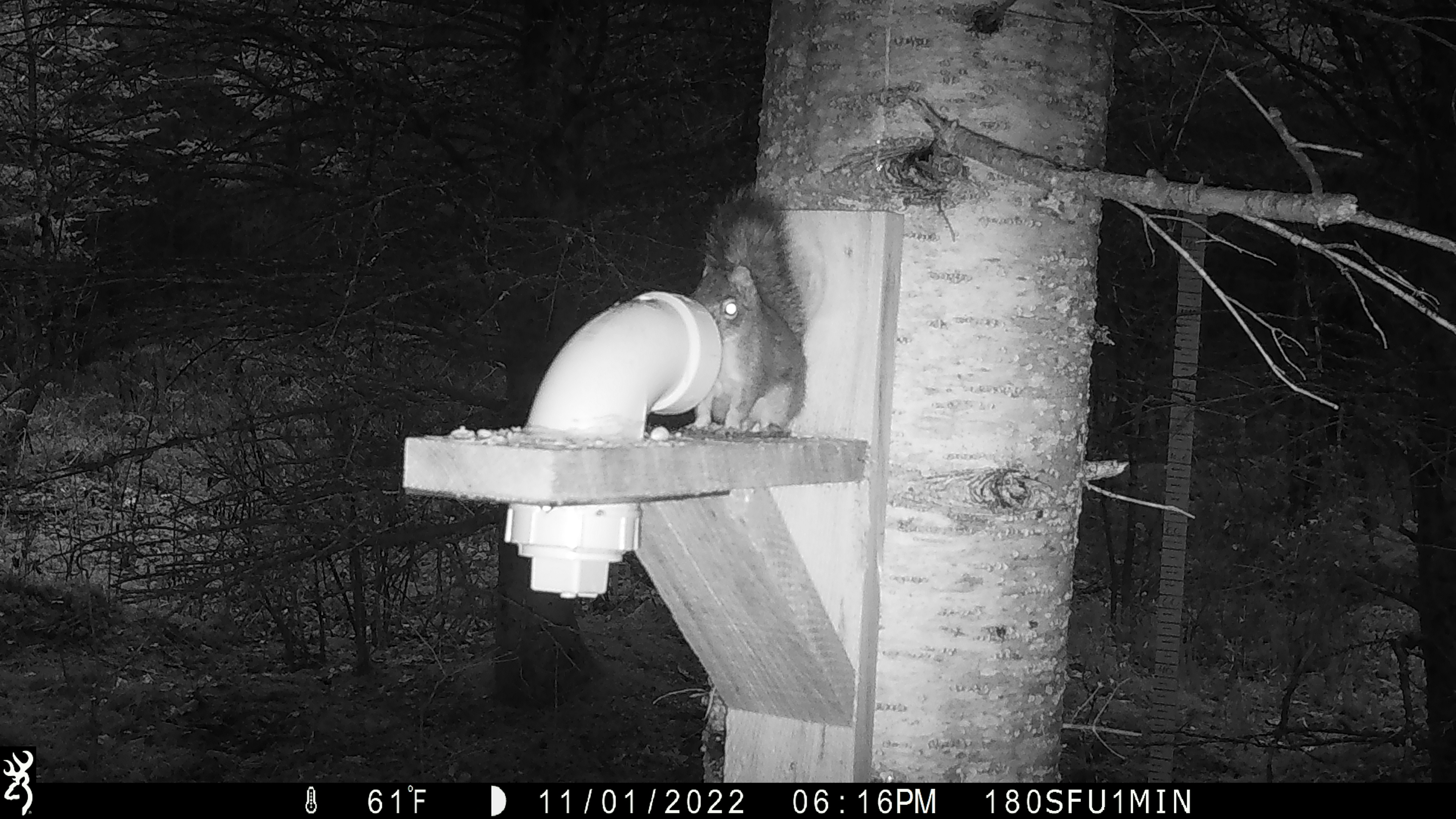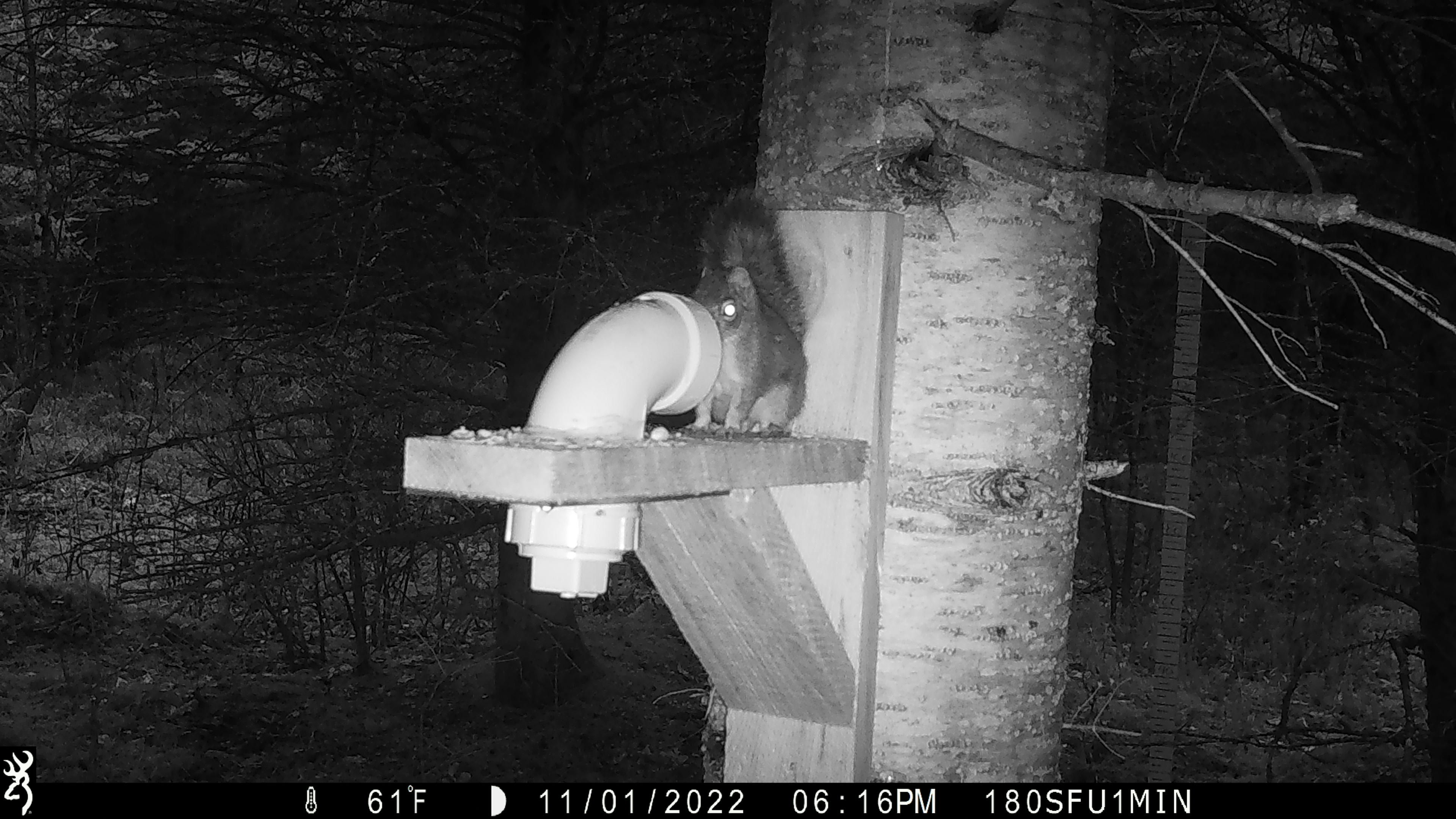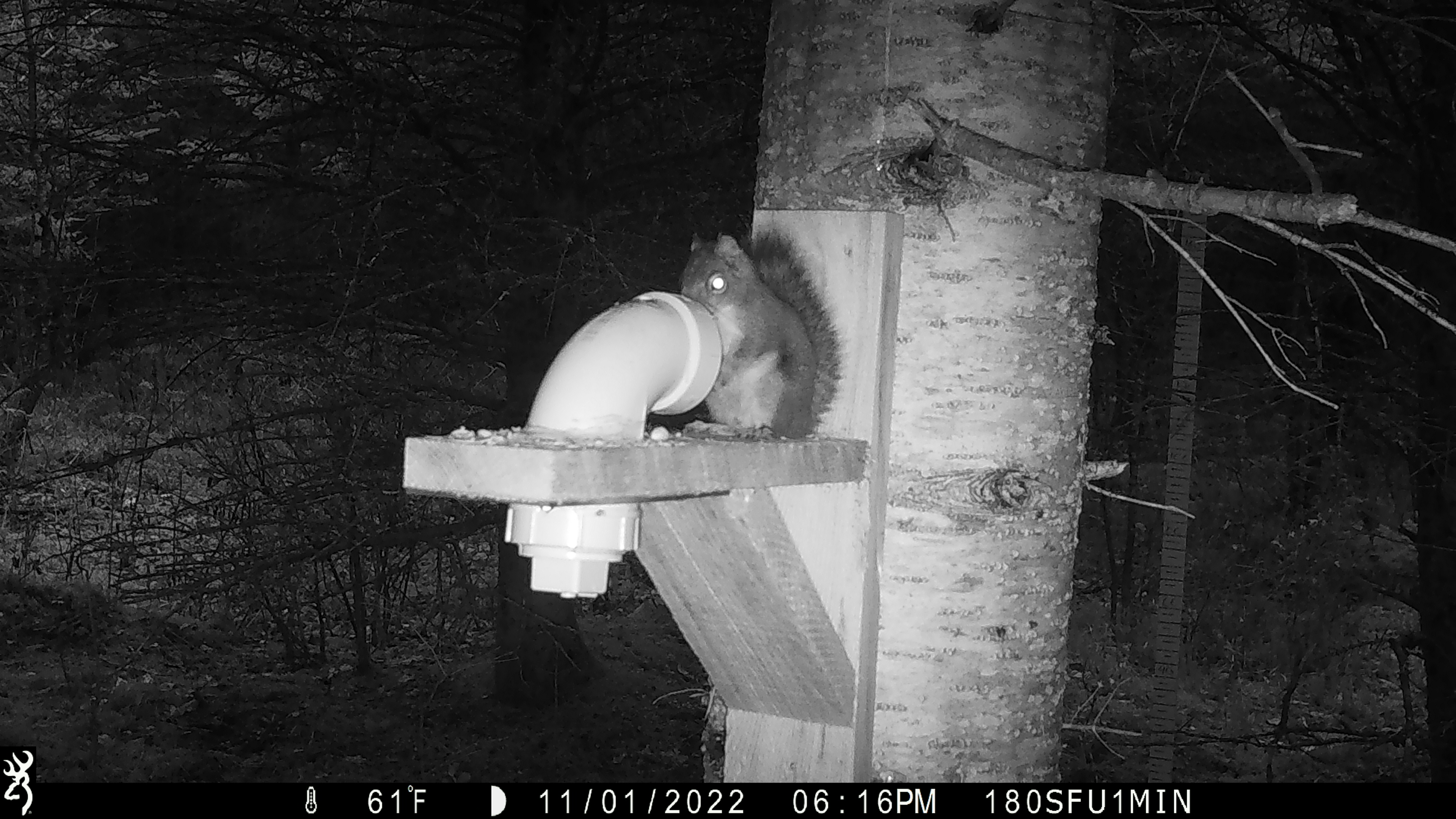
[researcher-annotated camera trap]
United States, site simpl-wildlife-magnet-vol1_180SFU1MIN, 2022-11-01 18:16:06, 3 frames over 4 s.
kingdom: Animalia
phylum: Chordata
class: Mammalia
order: Rodentia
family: Sciuridae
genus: Tamiasciurus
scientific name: Tamiasciurus hudsonicus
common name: red squirrel